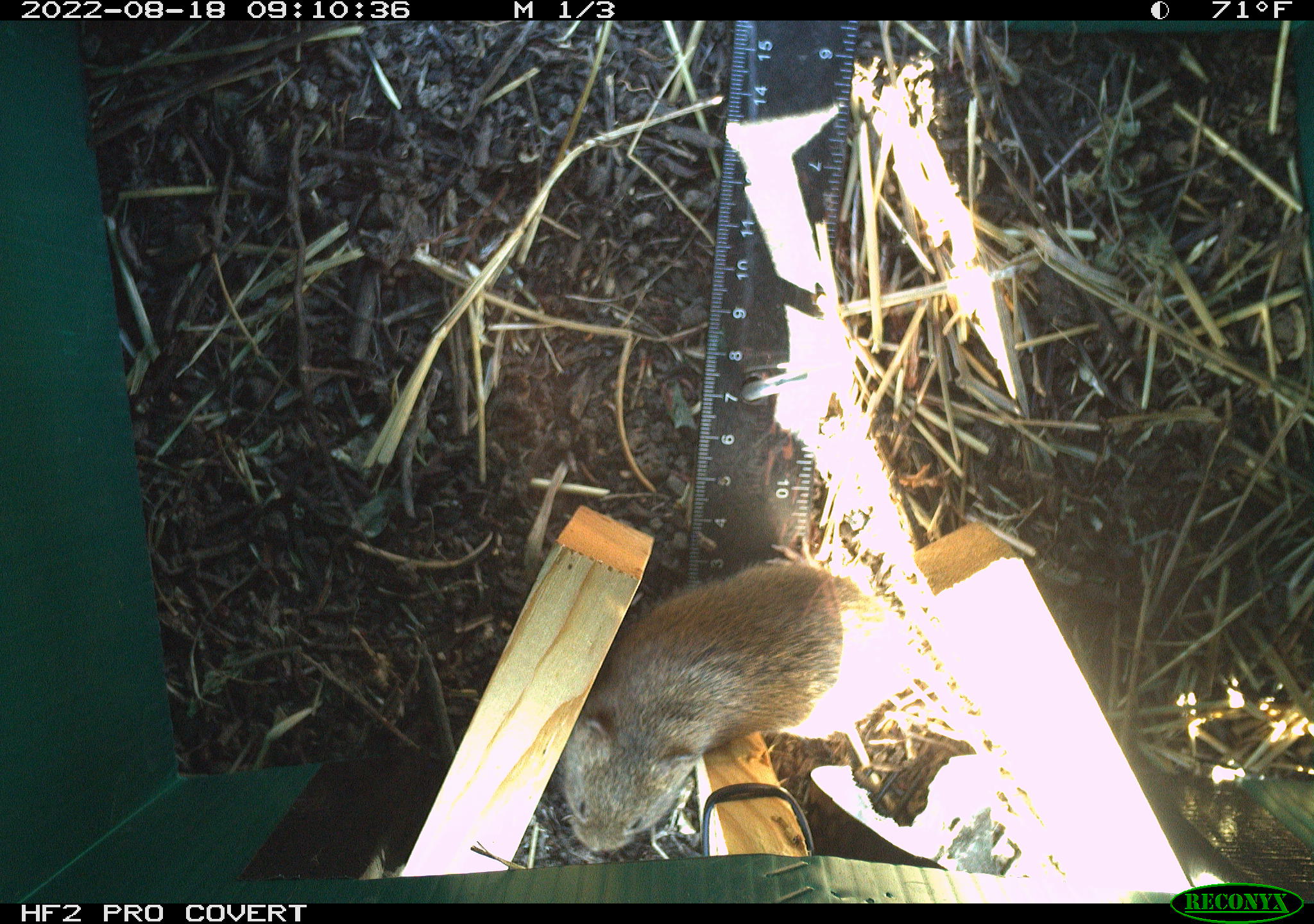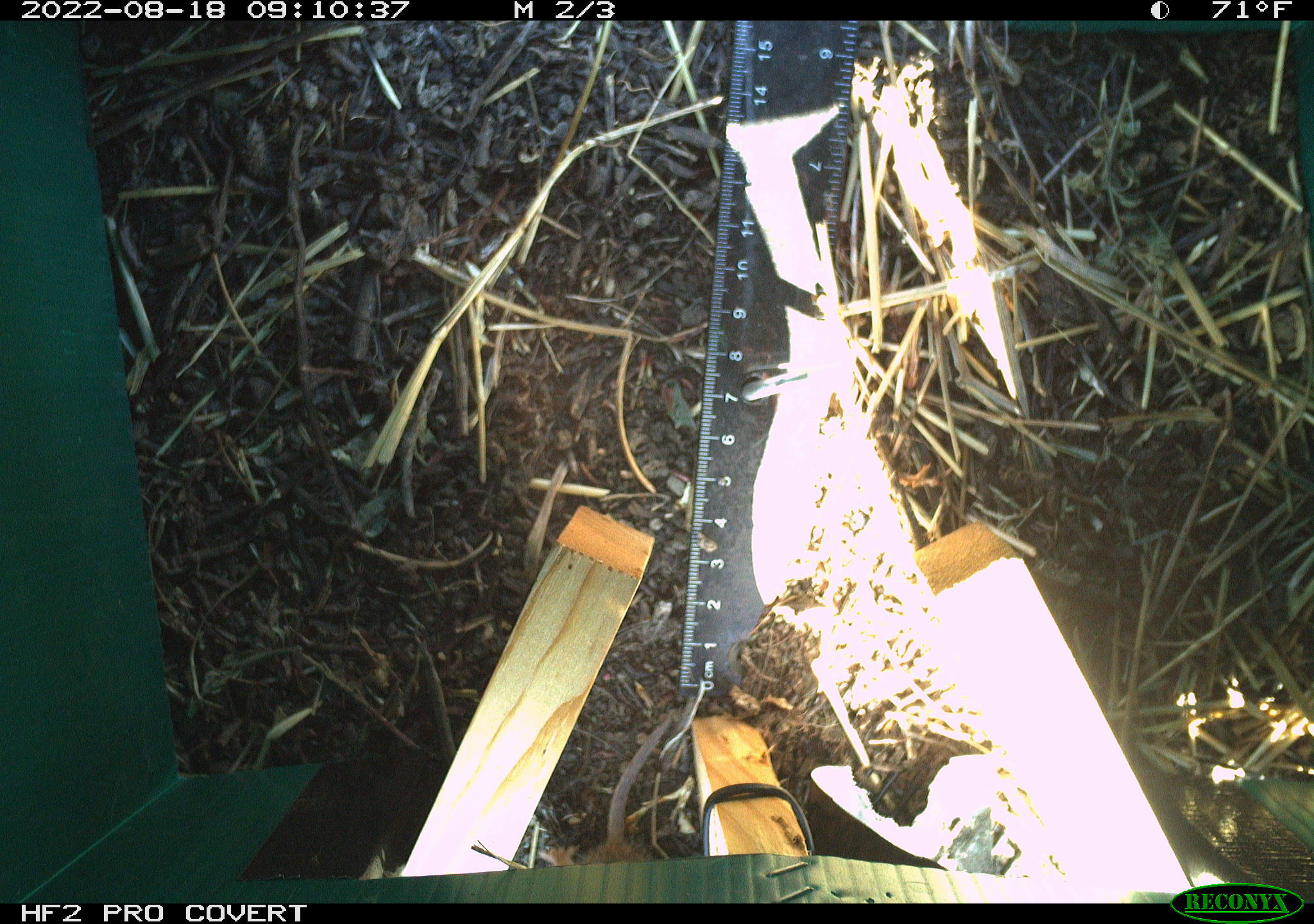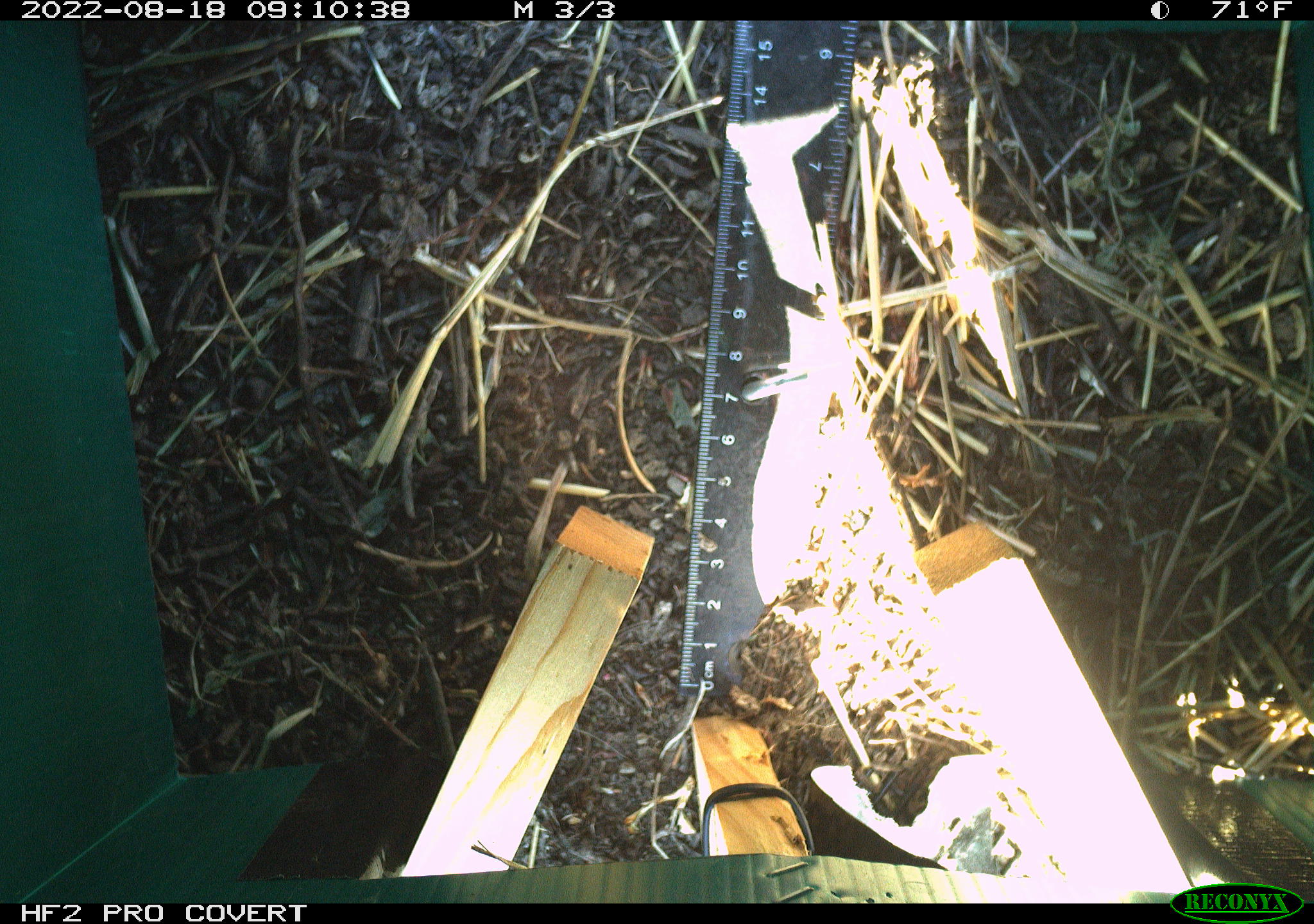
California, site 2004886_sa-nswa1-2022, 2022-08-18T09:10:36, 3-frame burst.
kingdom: Animalia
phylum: Chordata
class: Mammalia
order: Rodentia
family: Cricetidae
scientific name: Cricetidae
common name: hamsters, voles, lemmings, and allies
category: cricetidae family